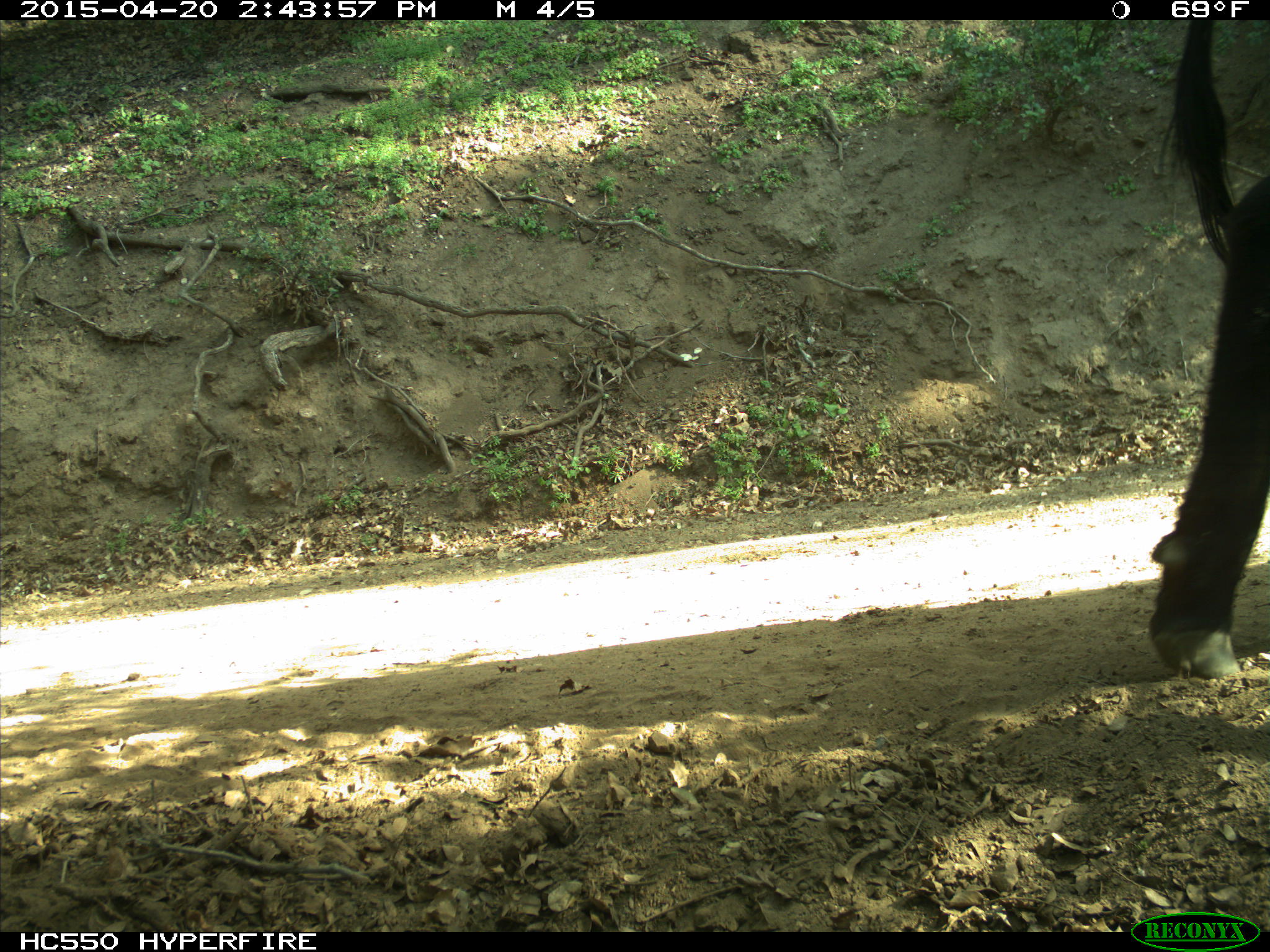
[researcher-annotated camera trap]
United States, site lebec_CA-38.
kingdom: Animalia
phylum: Chordata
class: Mammalia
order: Artiodactyla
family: Bovidae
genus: Bos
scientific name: Bos taurus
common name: domestic cow